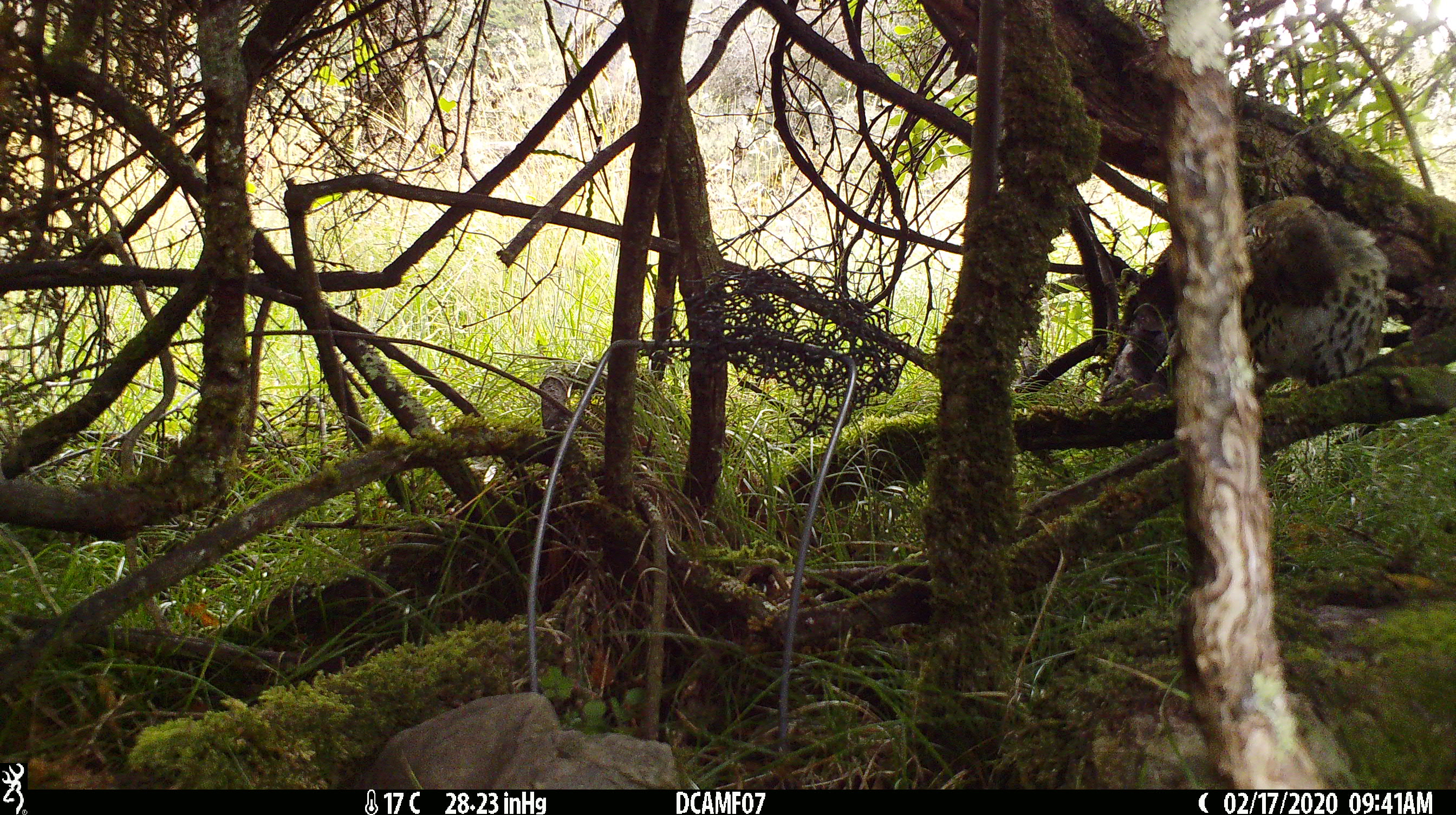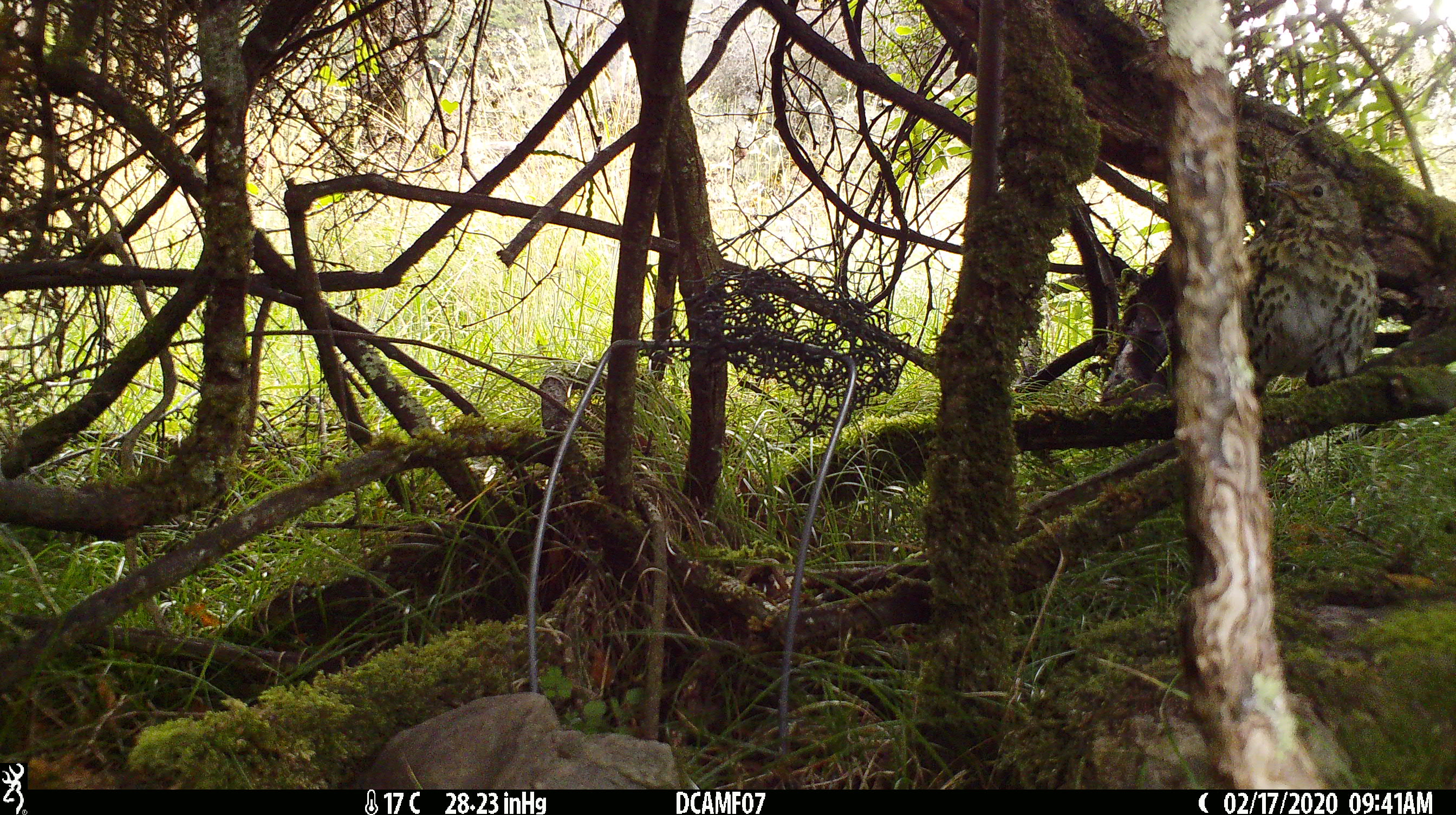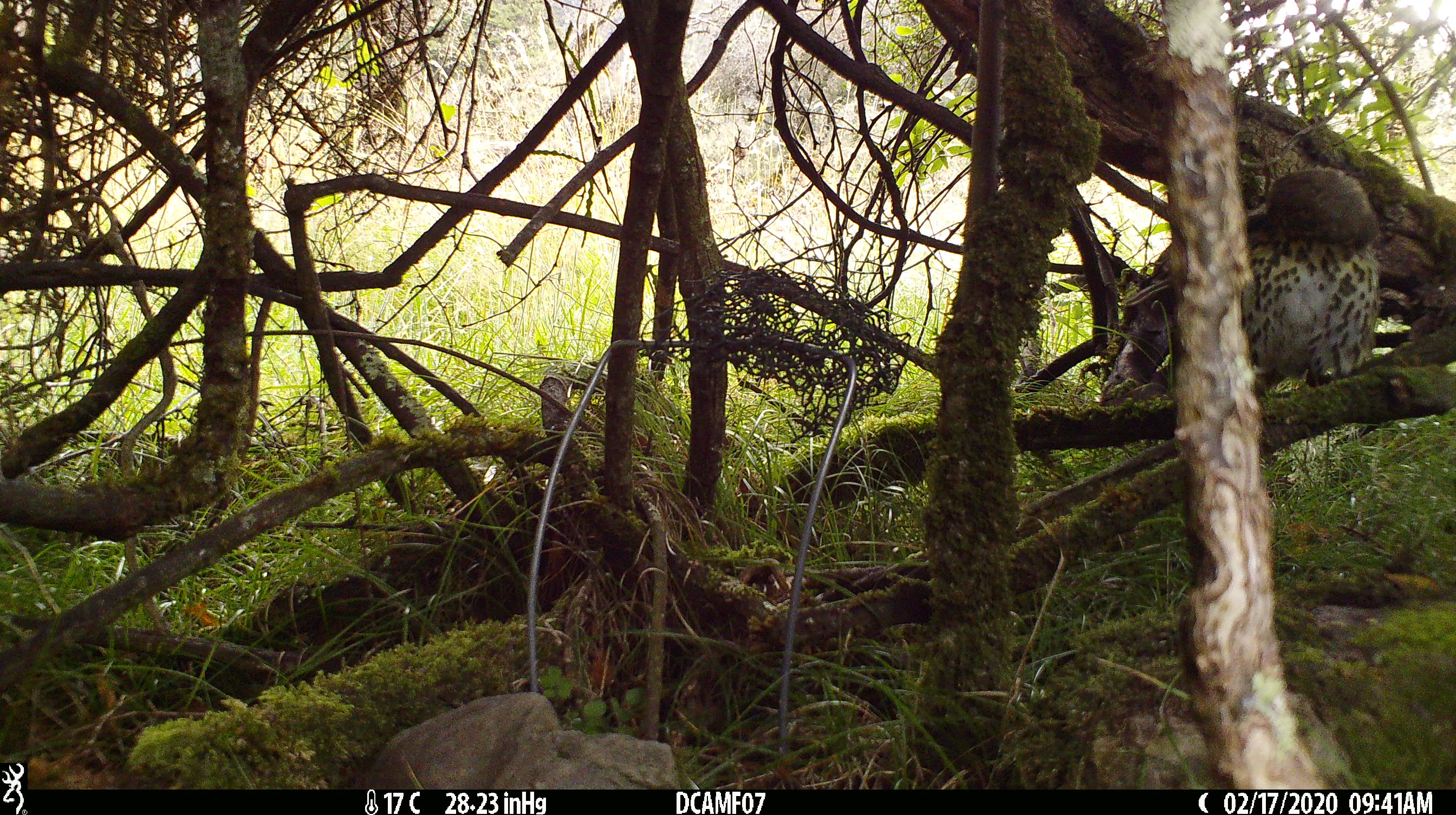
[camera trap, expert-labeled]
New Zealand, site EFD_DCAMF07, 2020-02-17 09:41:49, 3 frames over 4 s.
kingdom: Animalia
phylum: Chordata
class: Aves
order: Passeriformes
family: Turdidae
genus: Turdus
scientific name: Turdus philomelos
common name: song thrush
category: thrush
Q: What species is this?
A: Thrush (song thrush) (Turdus philomelos).